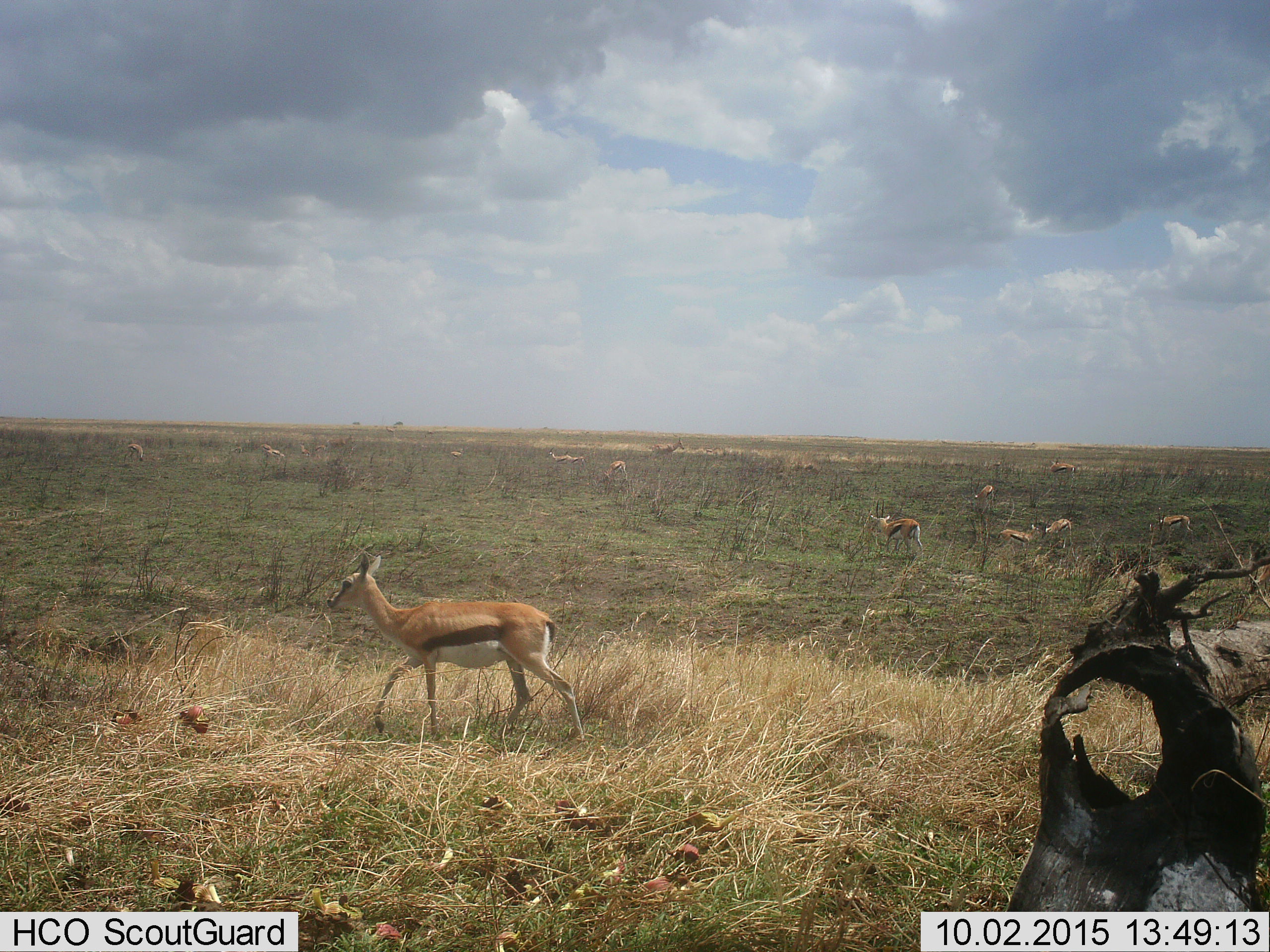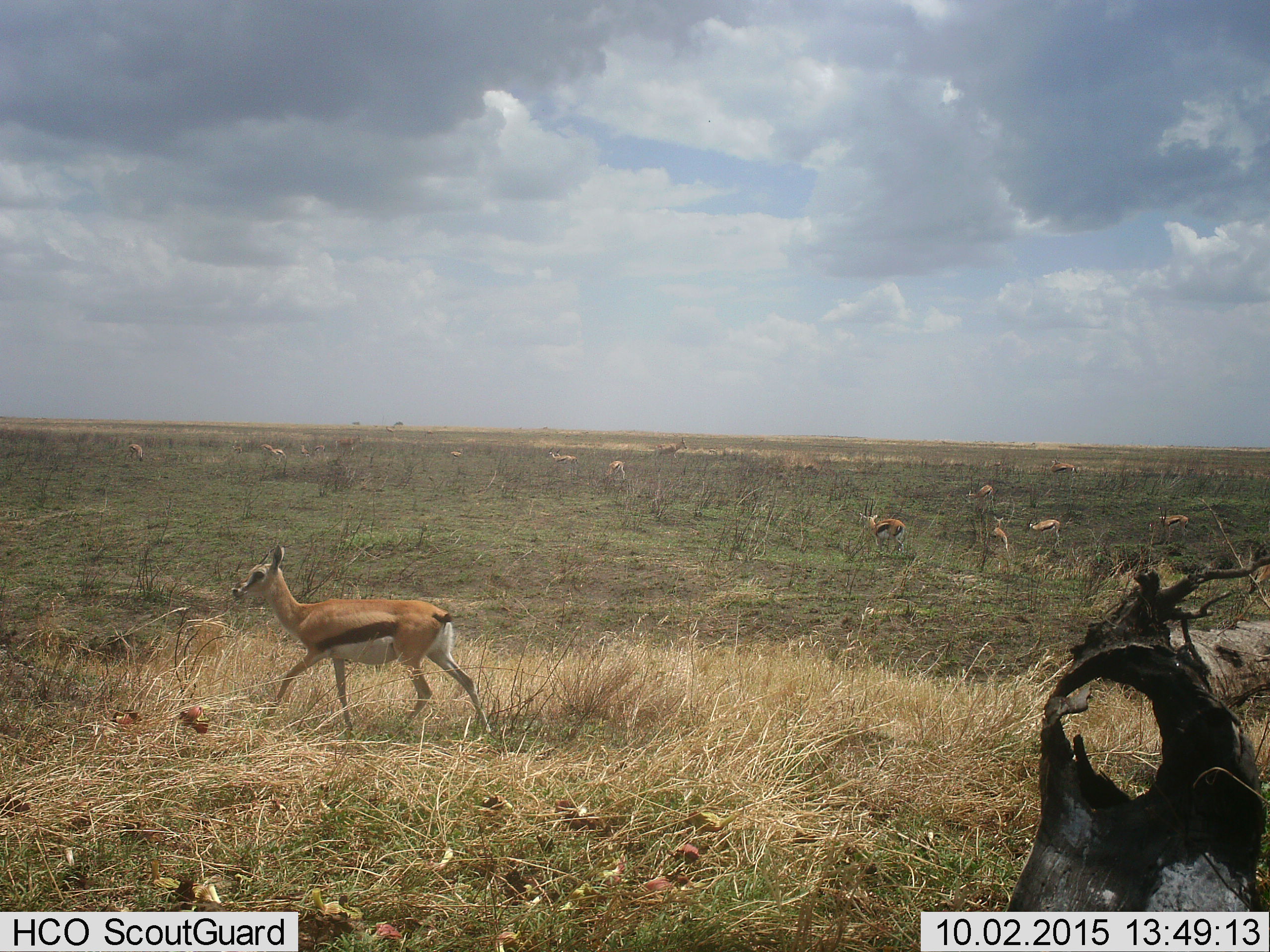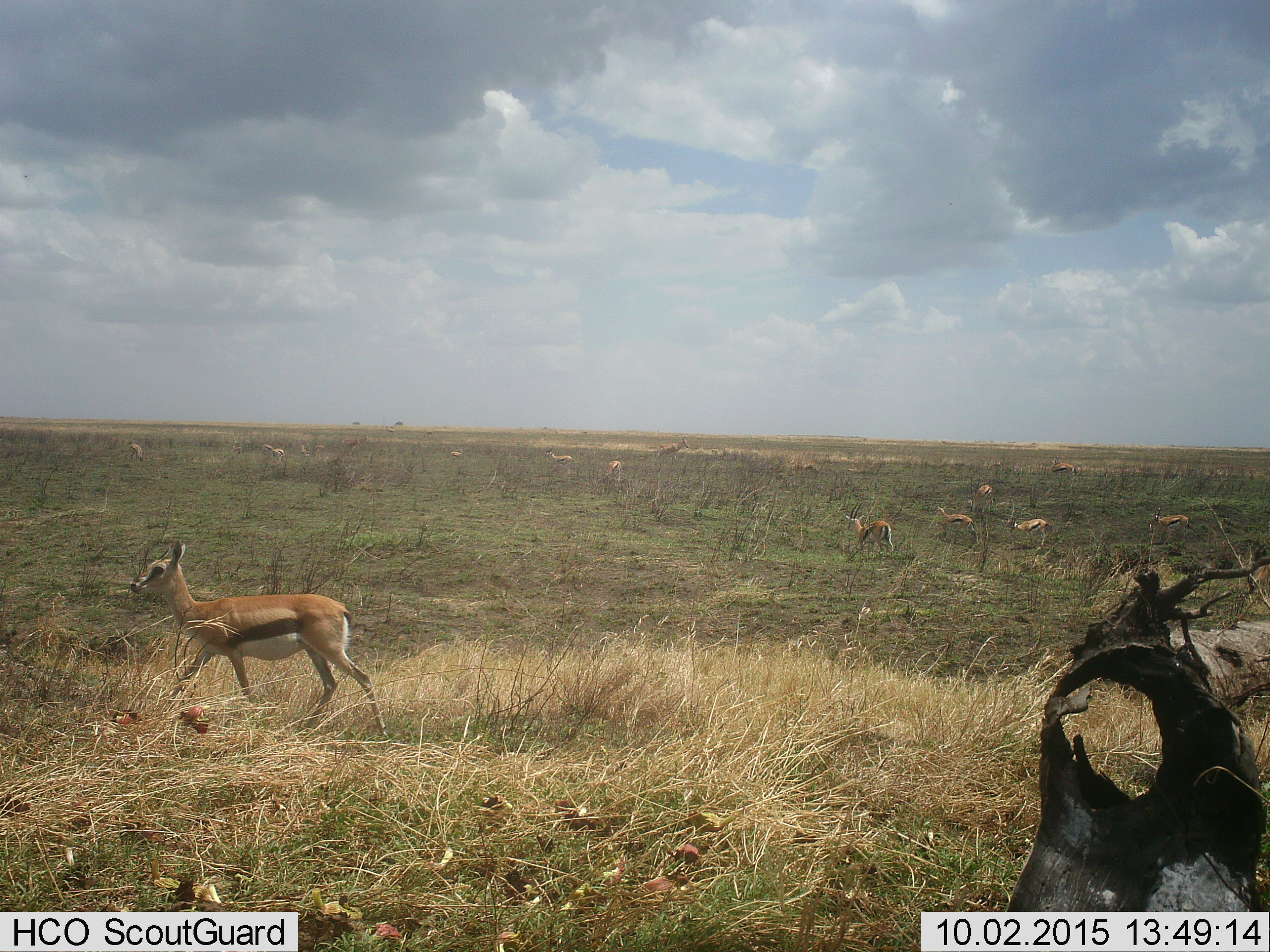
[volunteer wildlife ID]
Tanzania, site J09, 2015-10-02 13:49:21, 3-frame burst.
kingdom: Animalia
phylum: Chordata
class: Mammalia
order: Artiodactyla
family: Bovidae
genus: Eudorcas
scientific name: Eudorcas thomsonii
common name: thomson's gazelle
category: gazellethomsons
Gazellethomsons (thomson's gazelle) (Eudorcas thomsonii), count 11-50. Behavior (volunteer vote fractions): standing 62%, resting 12%, moving 88%, interacting 12%. Young present (vote fraction): 0%. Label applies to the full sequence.